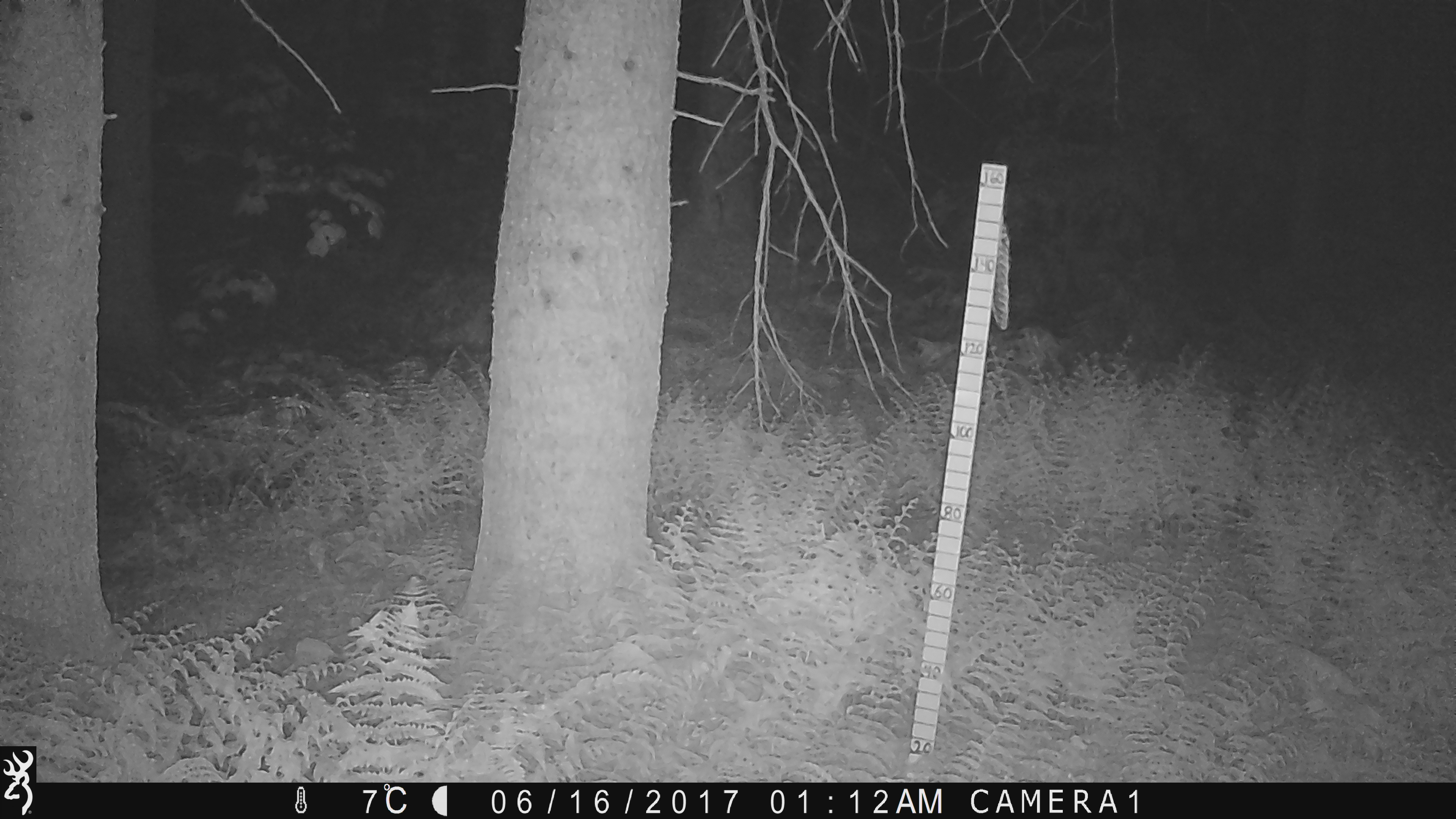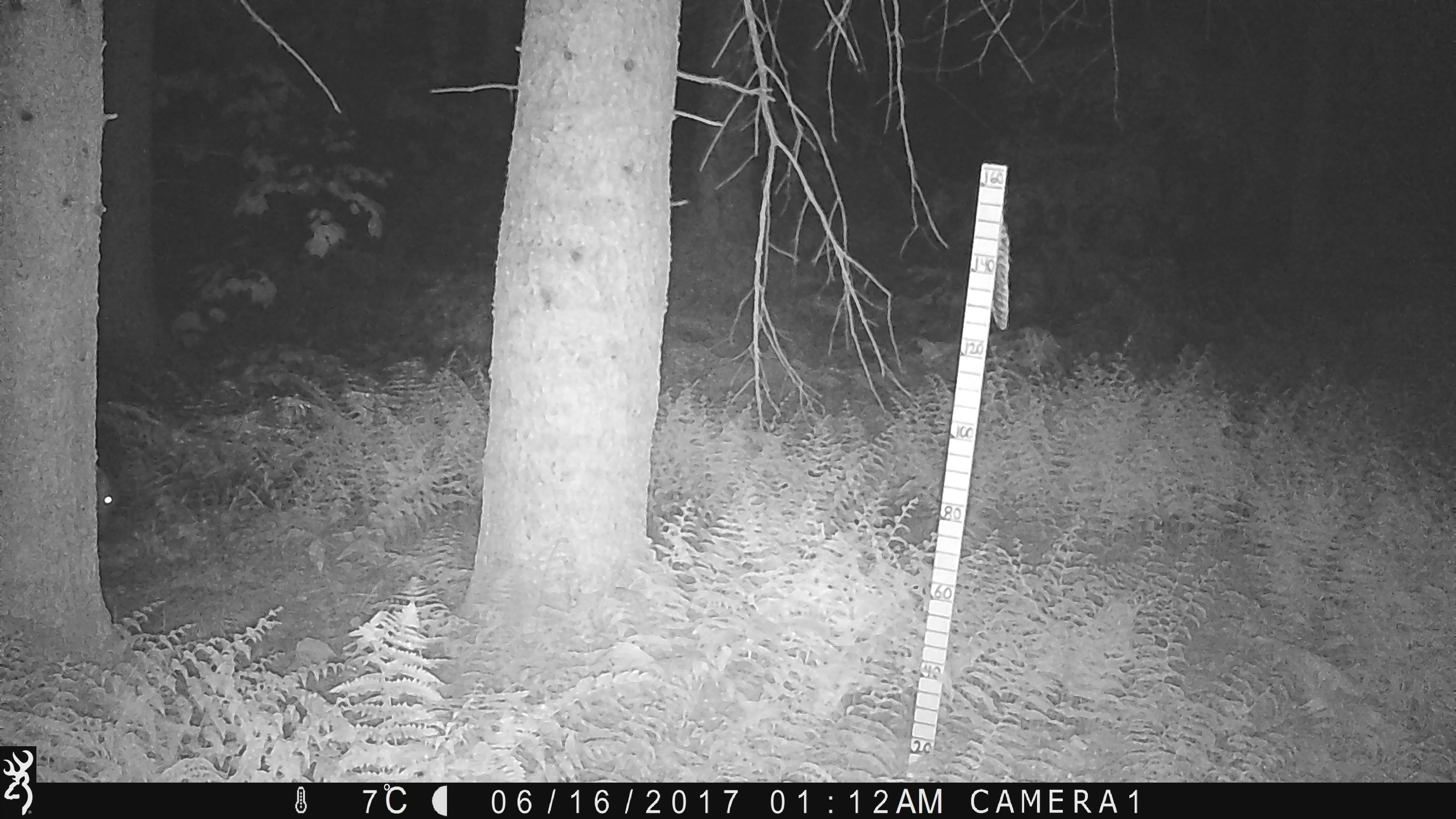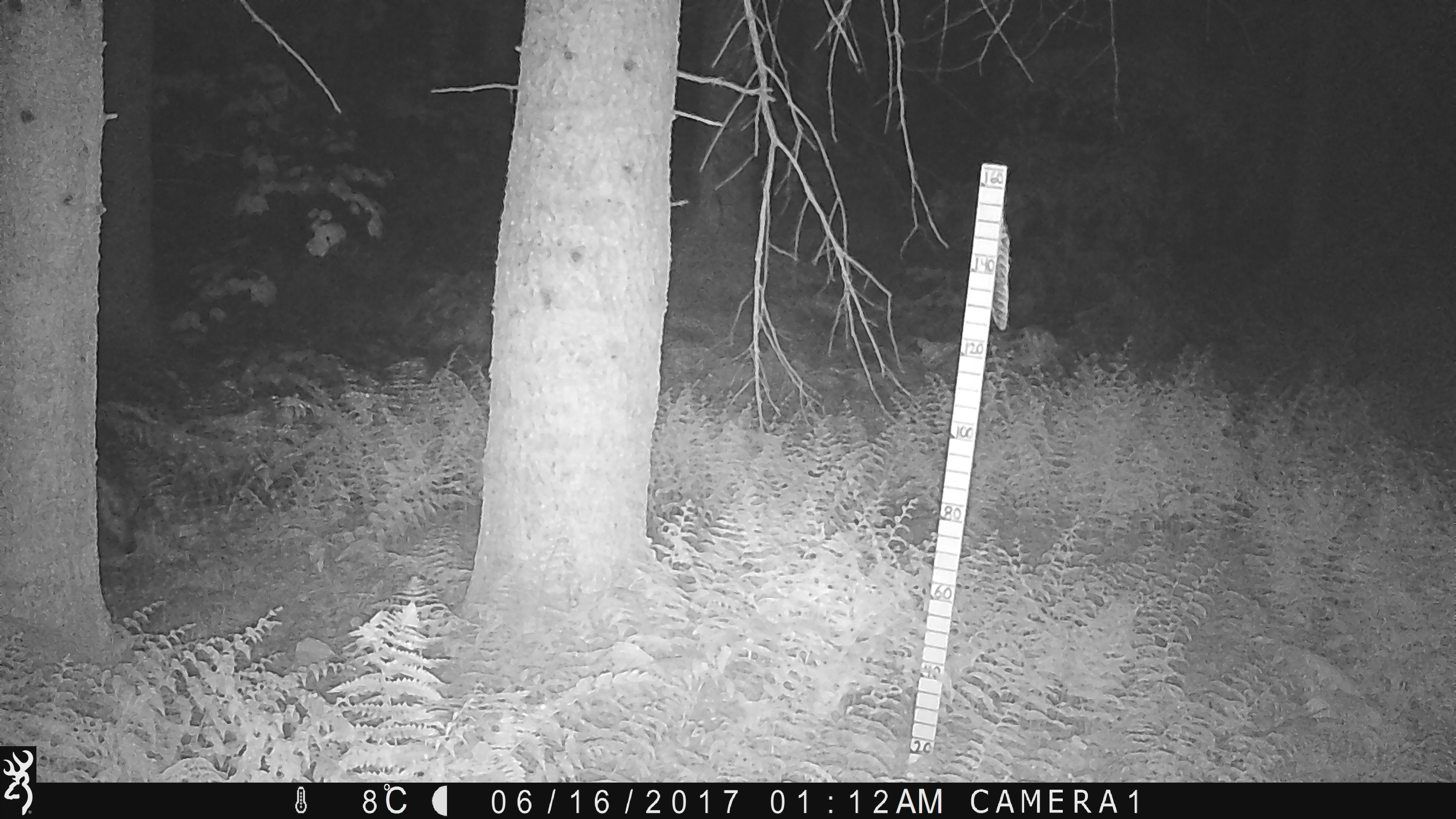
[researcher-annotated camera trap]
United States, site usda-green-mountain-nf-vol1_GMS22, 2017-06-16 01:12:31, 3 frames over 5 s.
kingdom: Animalia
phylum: Chordata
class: Mammalia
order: Artiodactyla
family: Cervidae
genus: Odocoileus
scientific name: Odocoileus virginianus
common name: white-tailed deer